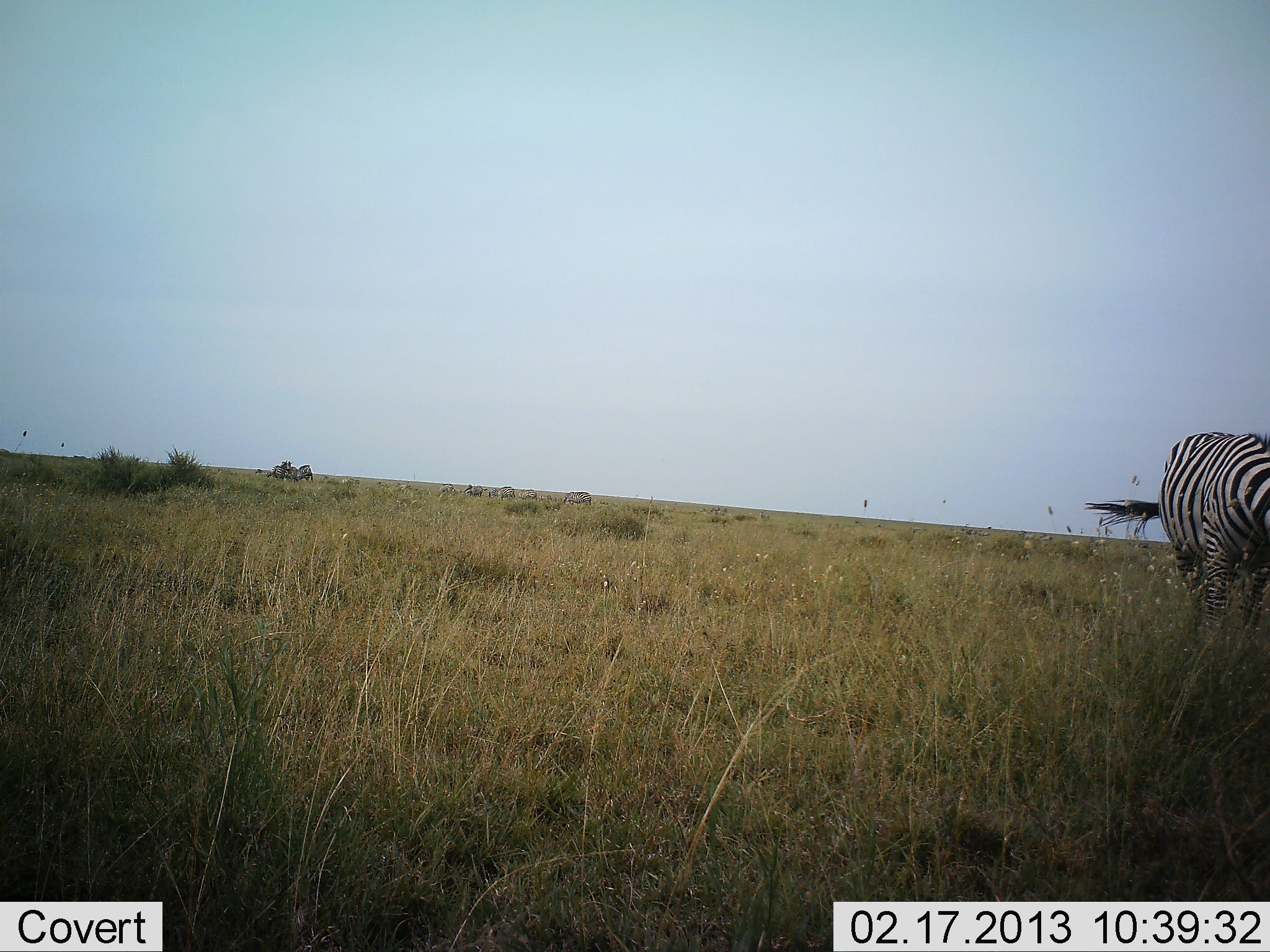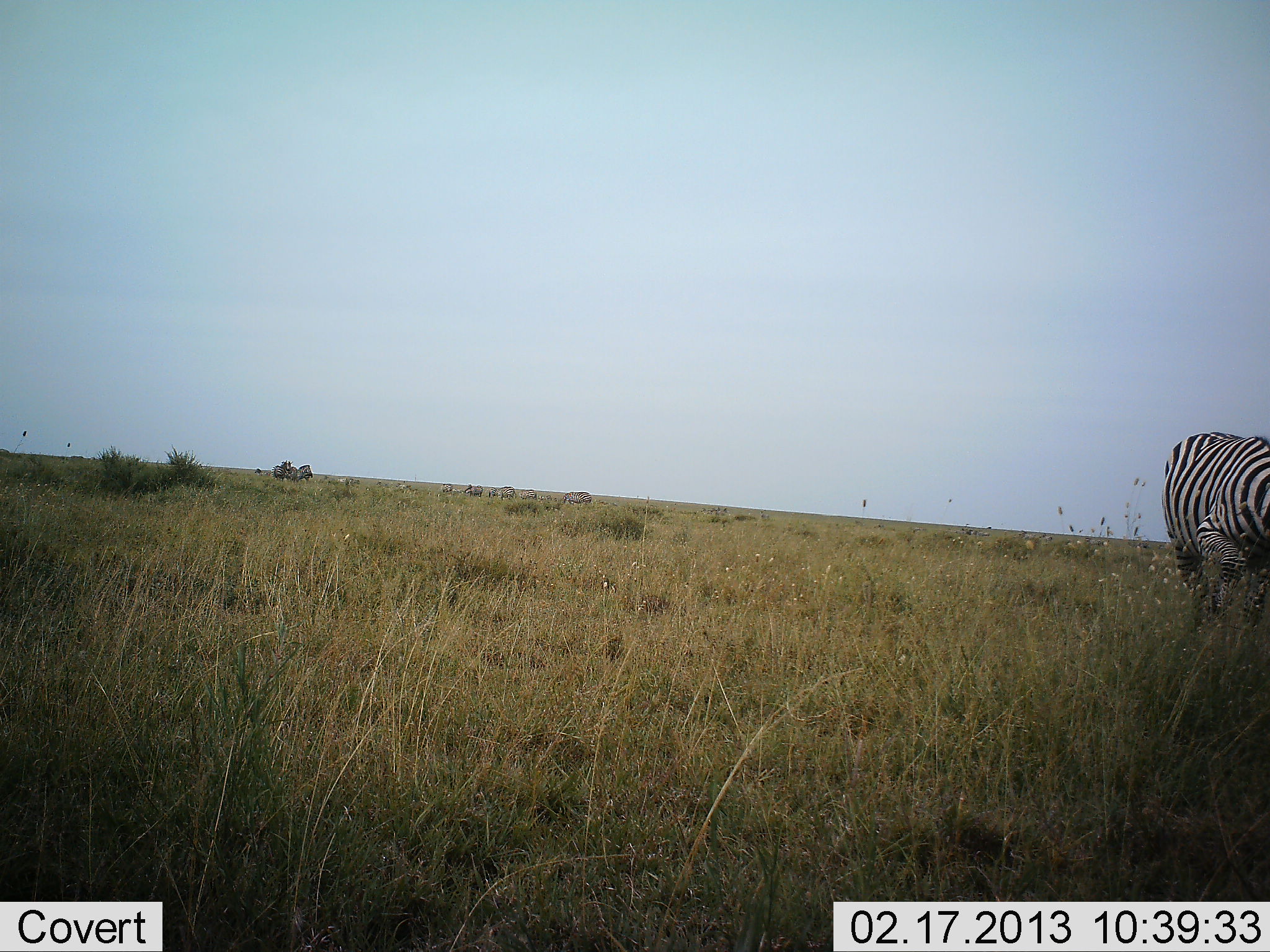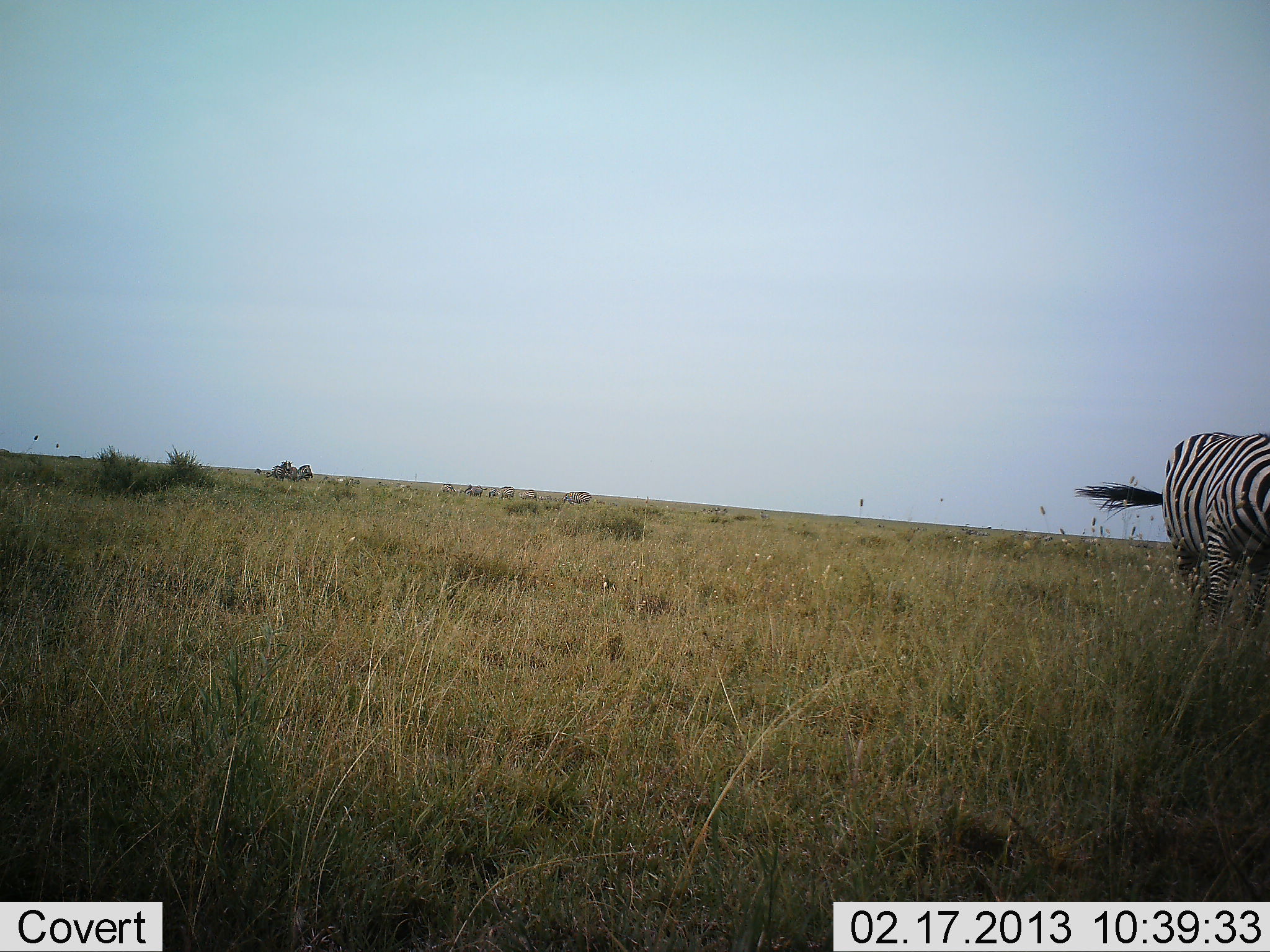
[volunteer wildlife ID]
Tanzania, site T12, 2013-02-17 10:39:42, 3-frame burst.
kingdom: Animalia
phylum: Chordata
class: Mammalia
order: Perissodactyla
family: Equidae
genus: Equus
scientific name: Equus quagga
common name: plains zebra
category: zebra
Zebra (plains zebra) (Equus quagga), count 3. Behavior (volunteer vote fractions): standing 56%, resting 0%, moving 17%, interacting 0%. Young present (vote fraction): 0%. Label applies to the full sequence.